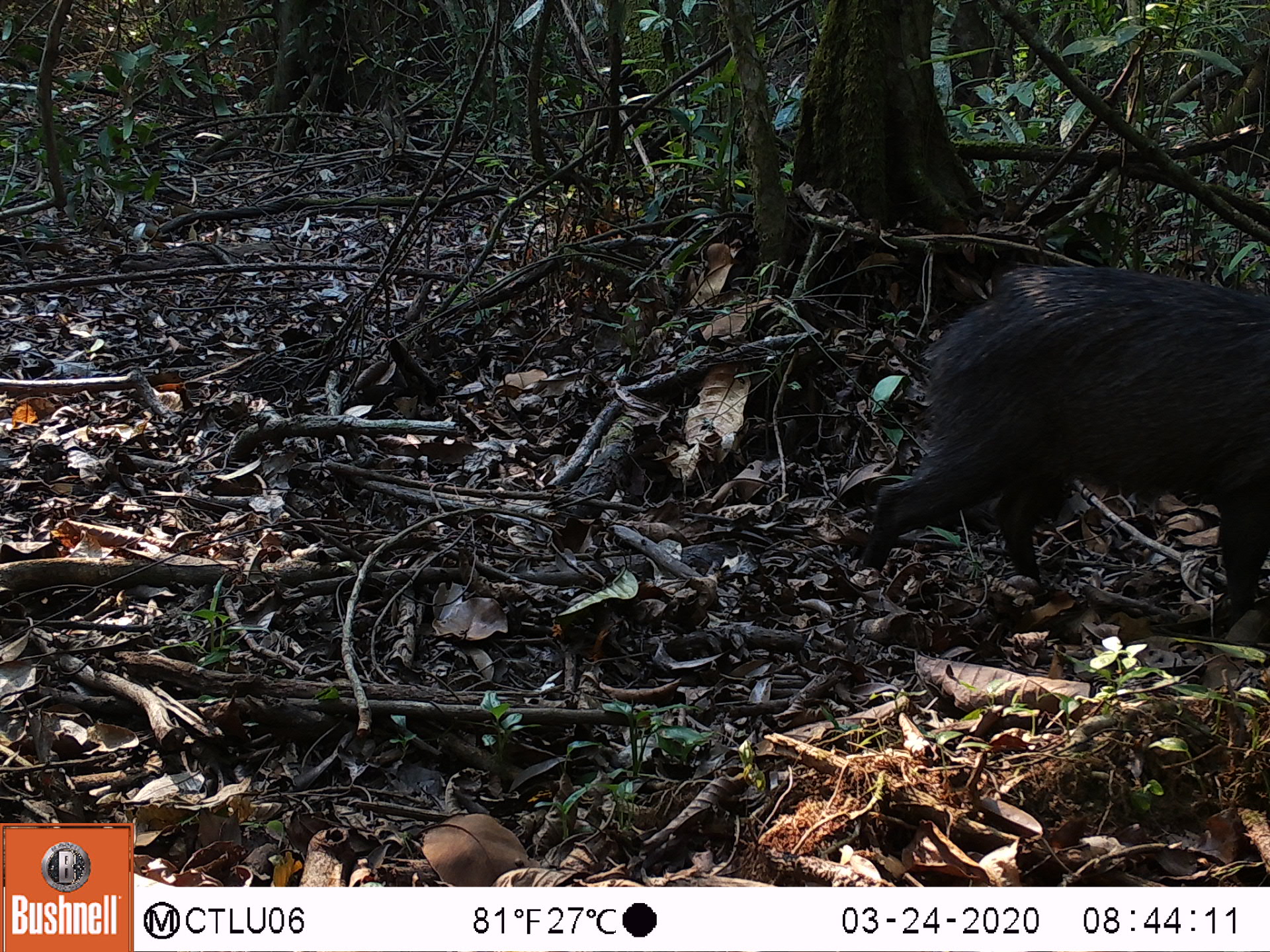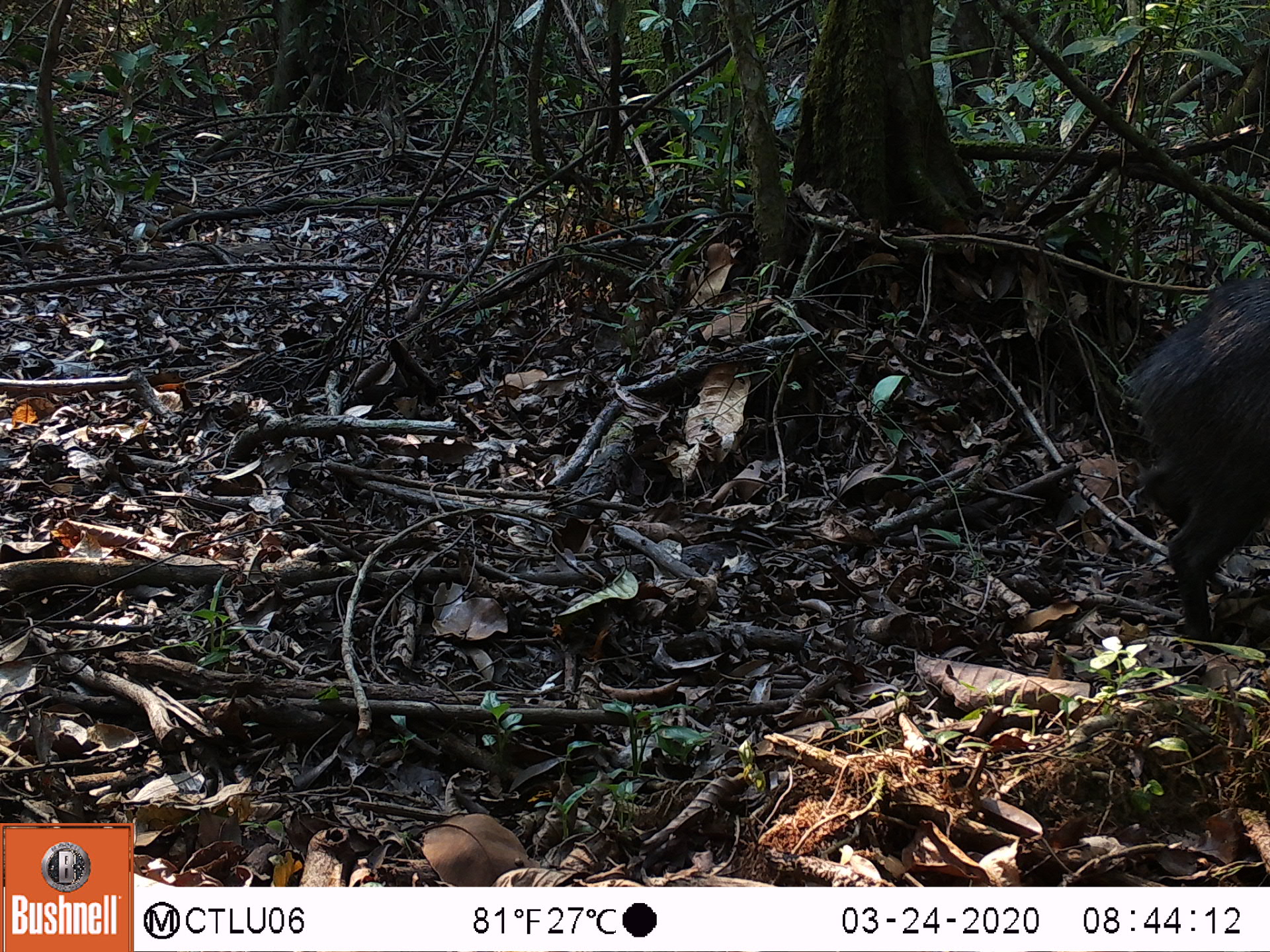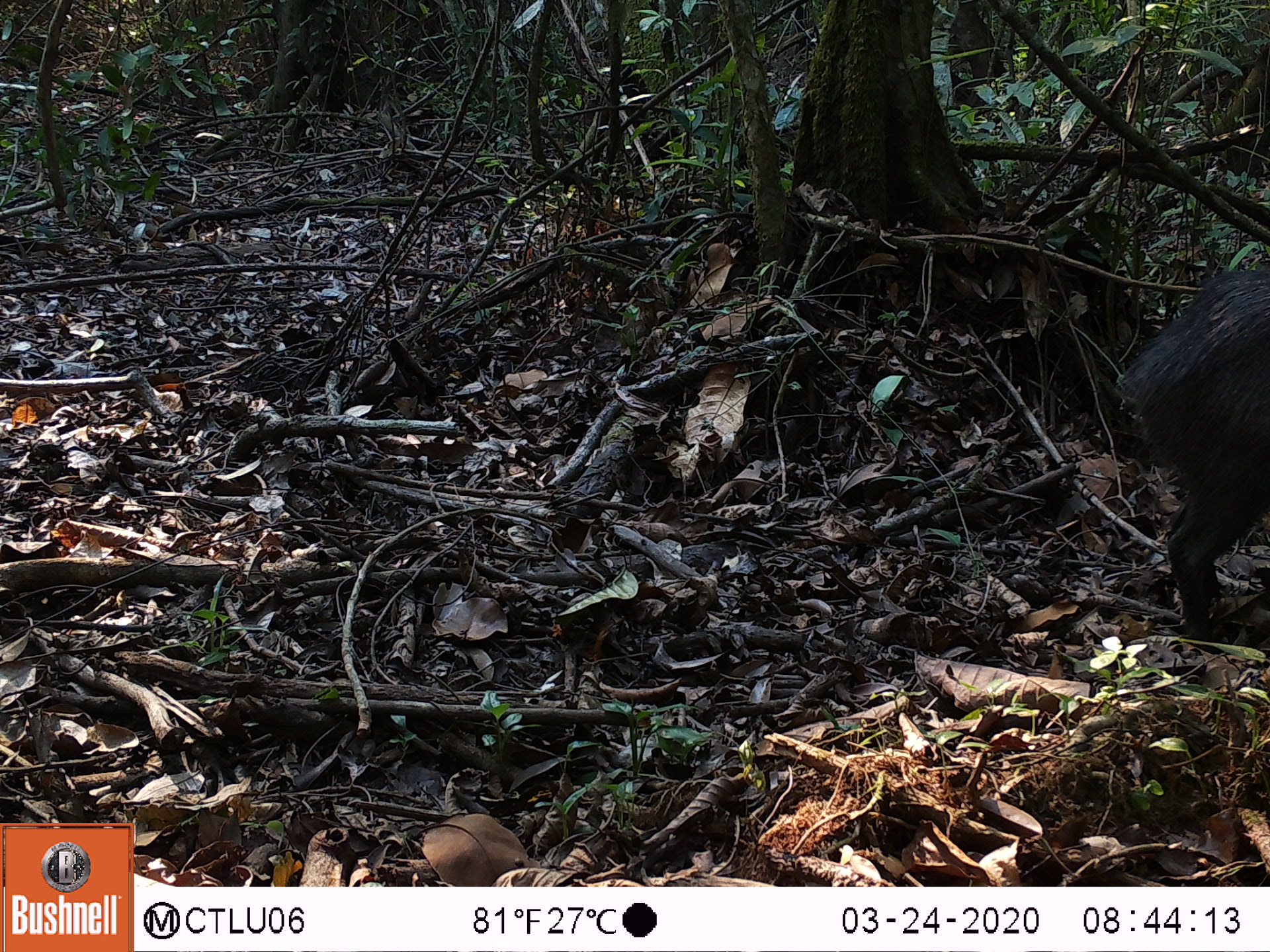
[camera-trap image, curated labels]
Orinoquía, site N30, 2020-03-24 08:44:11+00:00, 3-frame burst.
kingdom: Animalia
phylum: Chordata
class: Mammalia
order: Artiodactyla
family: Tayassuidae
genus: Pecari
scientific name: Pecari tajacu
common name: collared peccary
Collared peccary (Pecari tajacu).